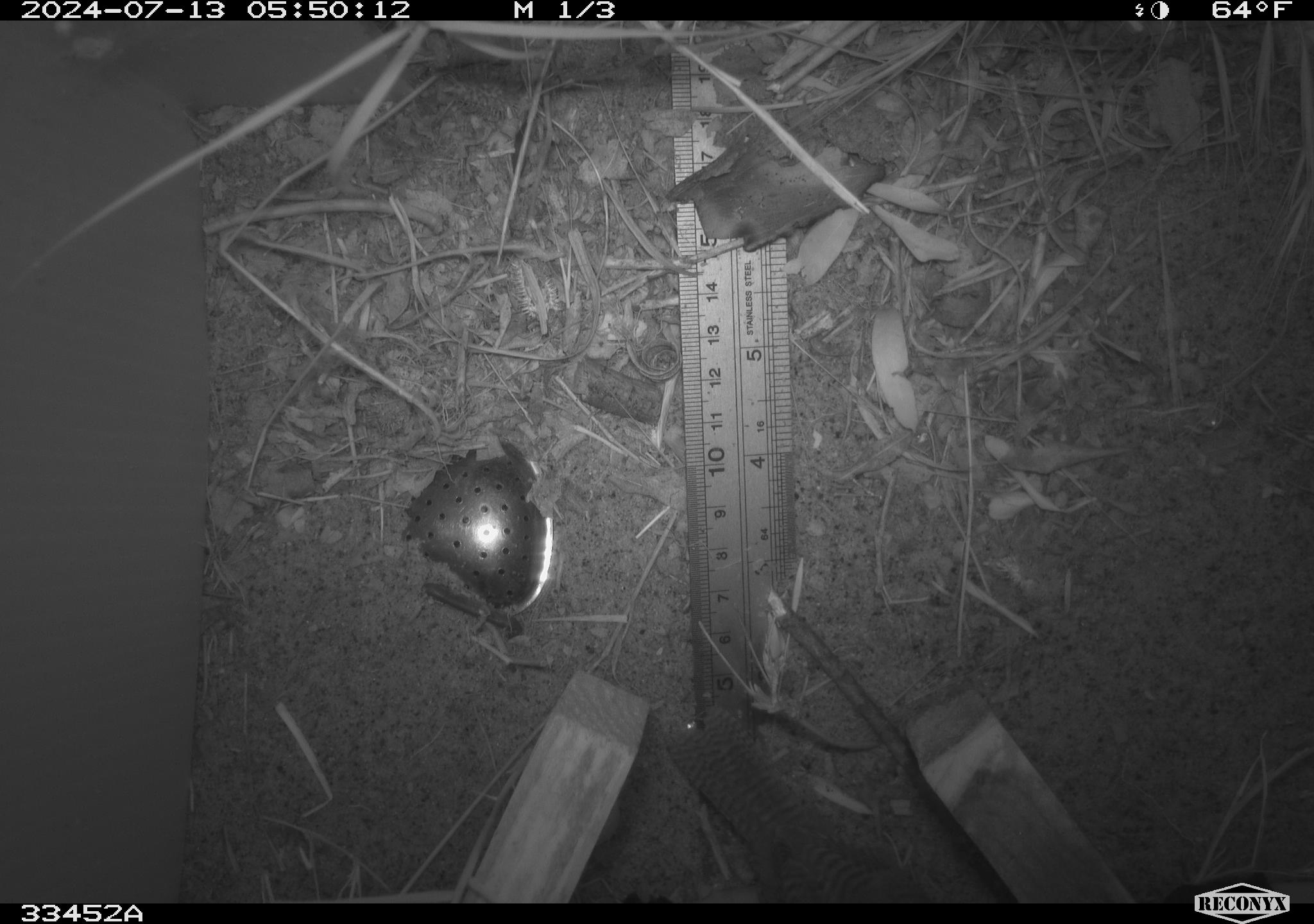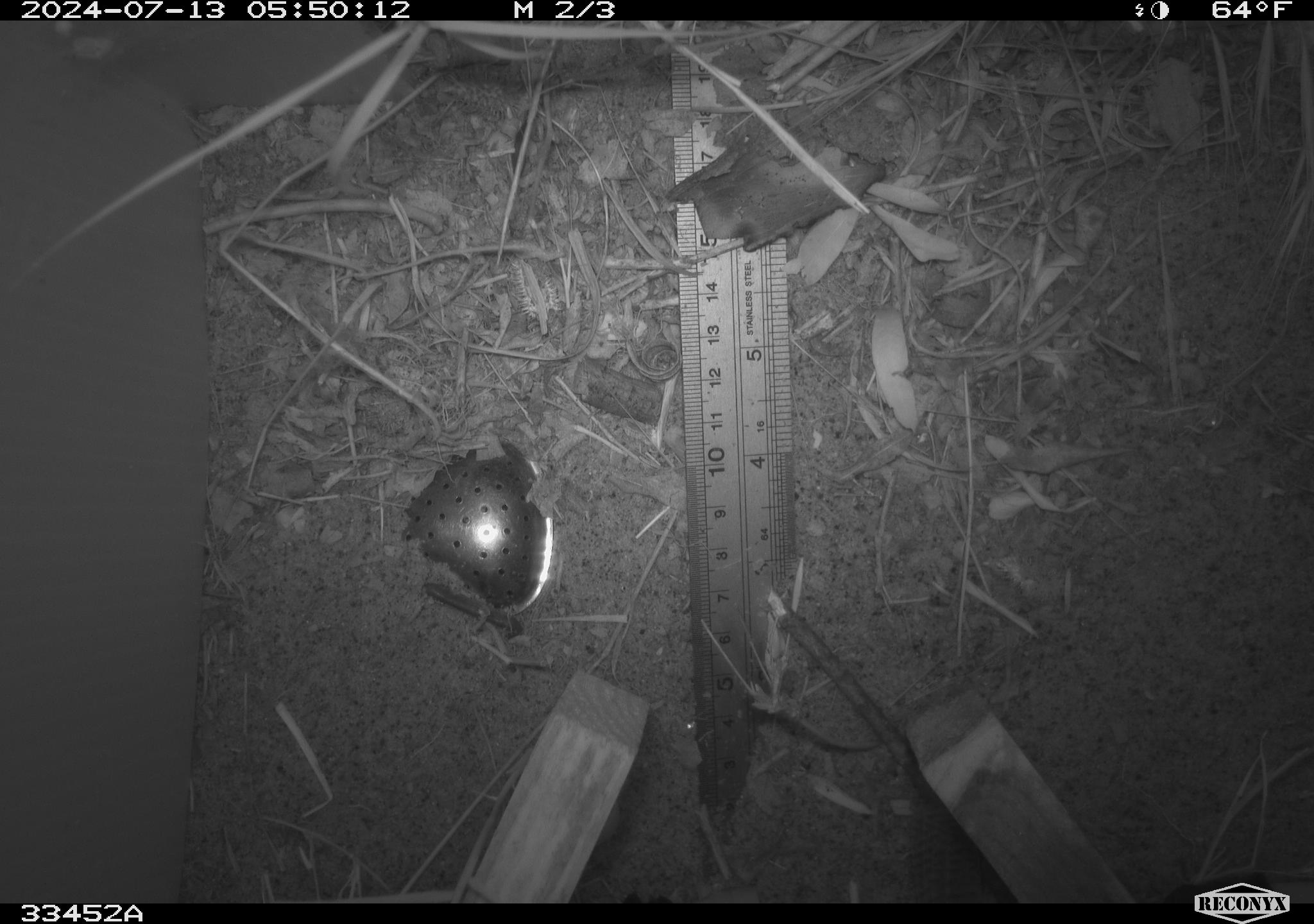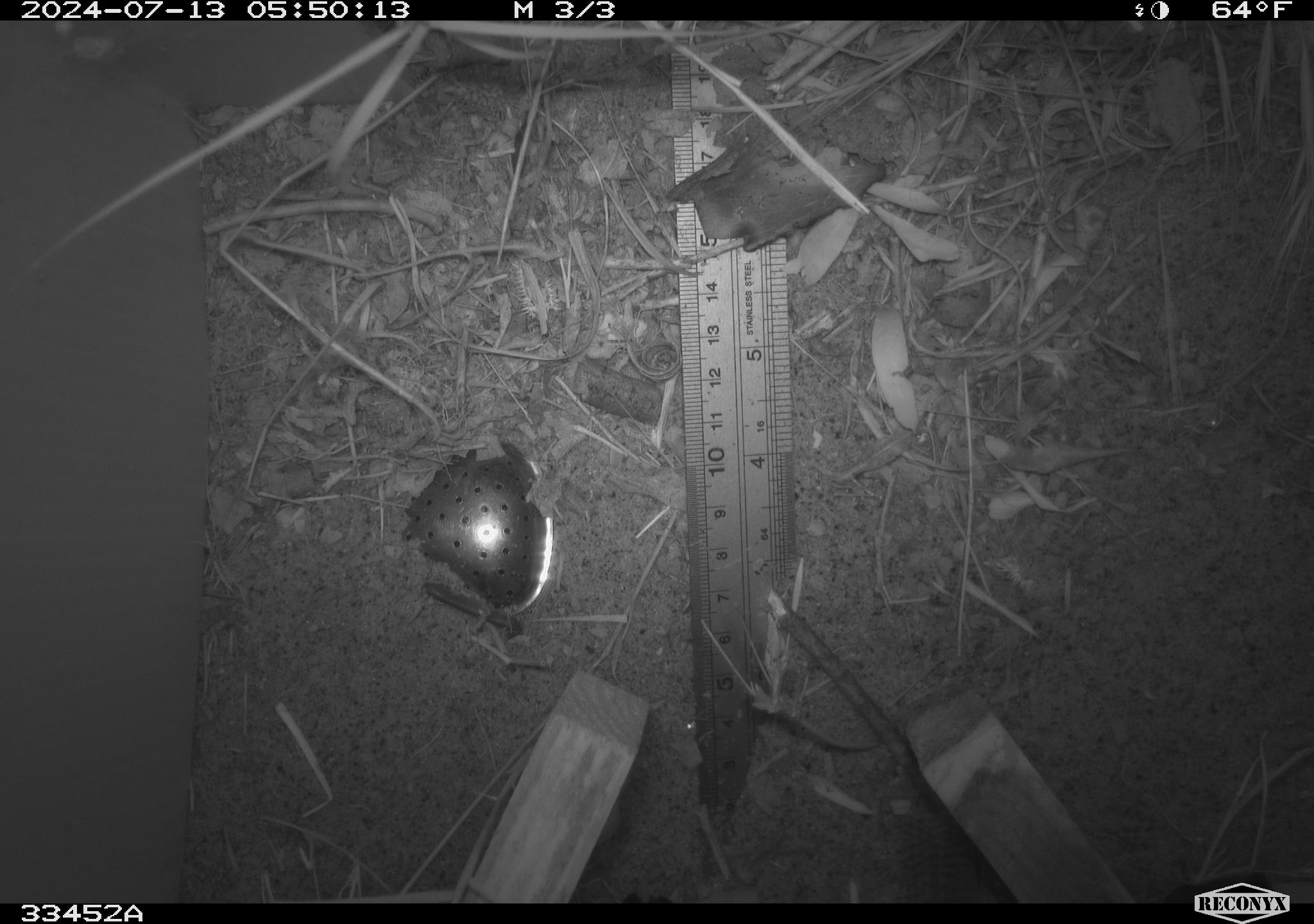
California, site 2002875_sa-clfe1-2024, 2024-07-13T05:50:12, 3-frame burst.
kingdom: Animalia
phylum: Chordata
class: Aves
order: Passeriformes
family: Troglodytidae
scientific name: Troglodytidae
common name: wren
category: troglodytidae family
Troglodytidae family (wren) (Troglodytidae).